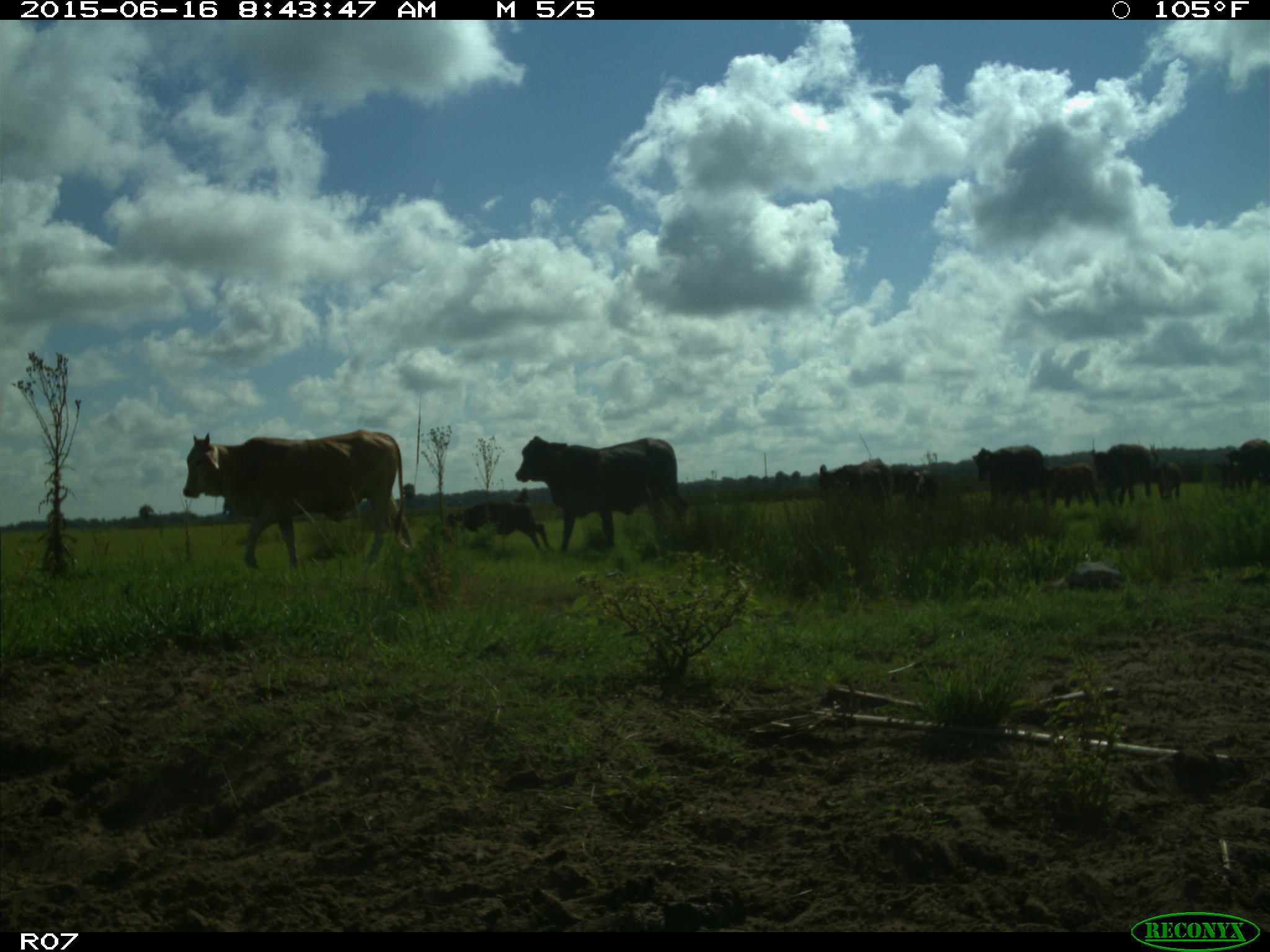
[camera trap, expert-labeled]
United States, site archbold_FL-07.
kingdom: Animalia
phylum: Chordata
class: Mammalia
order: Artiodactyla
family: Bovidae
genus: Bos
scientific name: Bos taurus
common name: domestic cow